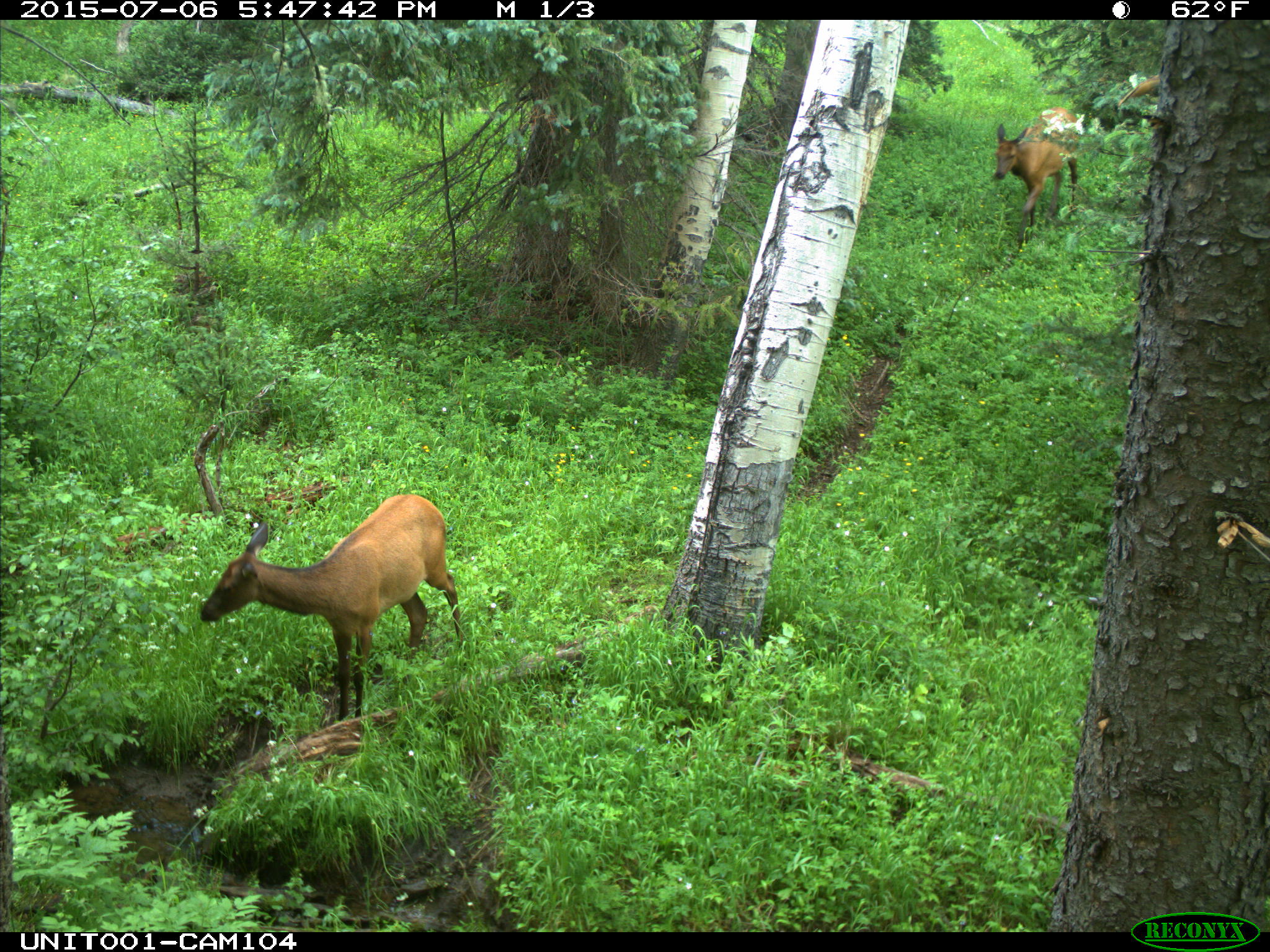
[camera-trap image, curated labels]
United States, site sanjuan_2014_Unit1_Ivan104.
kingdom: Animalia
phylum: Chordata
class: Mammalia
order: Artiodactyla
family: Cervidae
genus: Cervus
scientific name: Cervus elaphus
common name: red deer